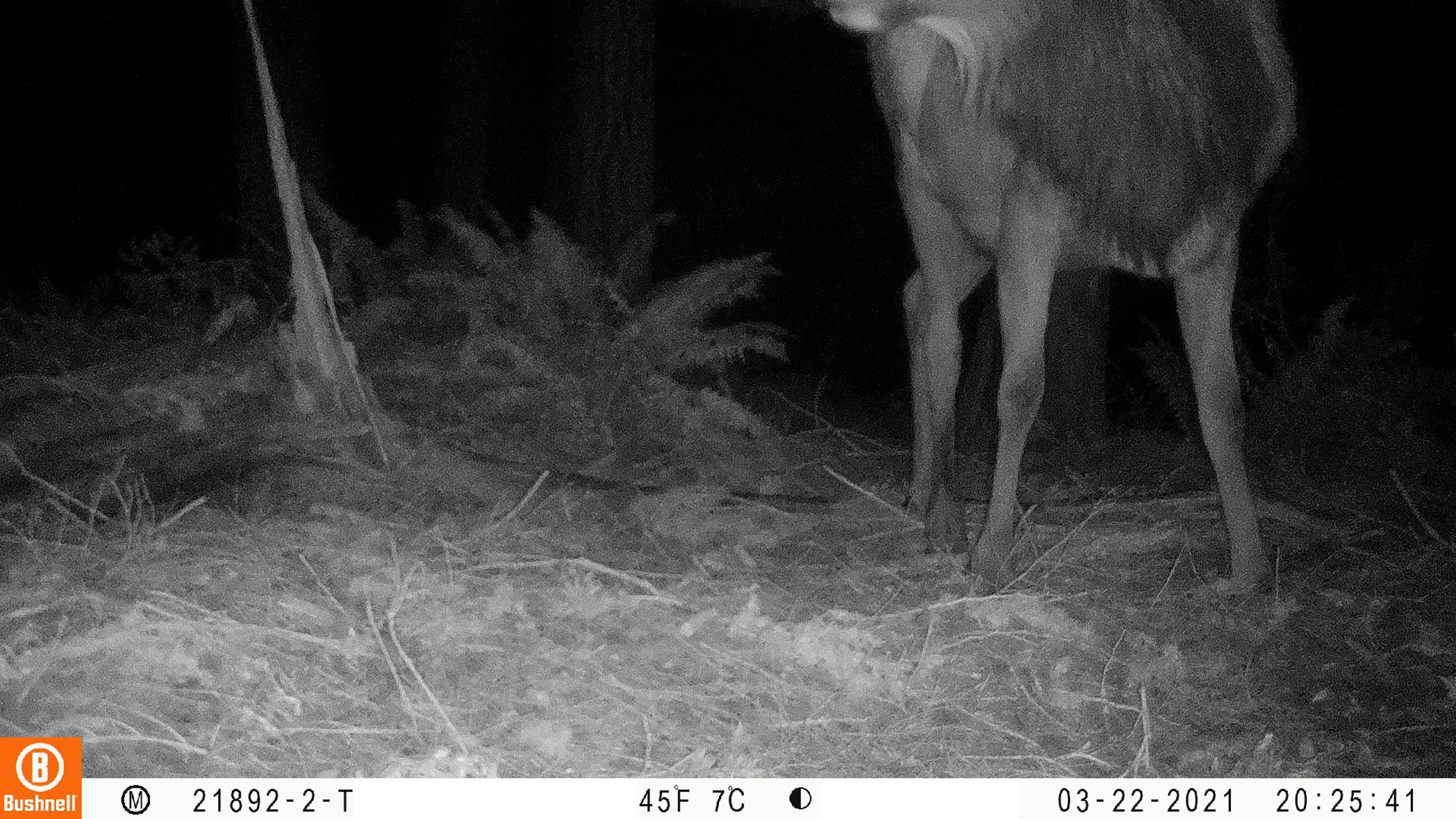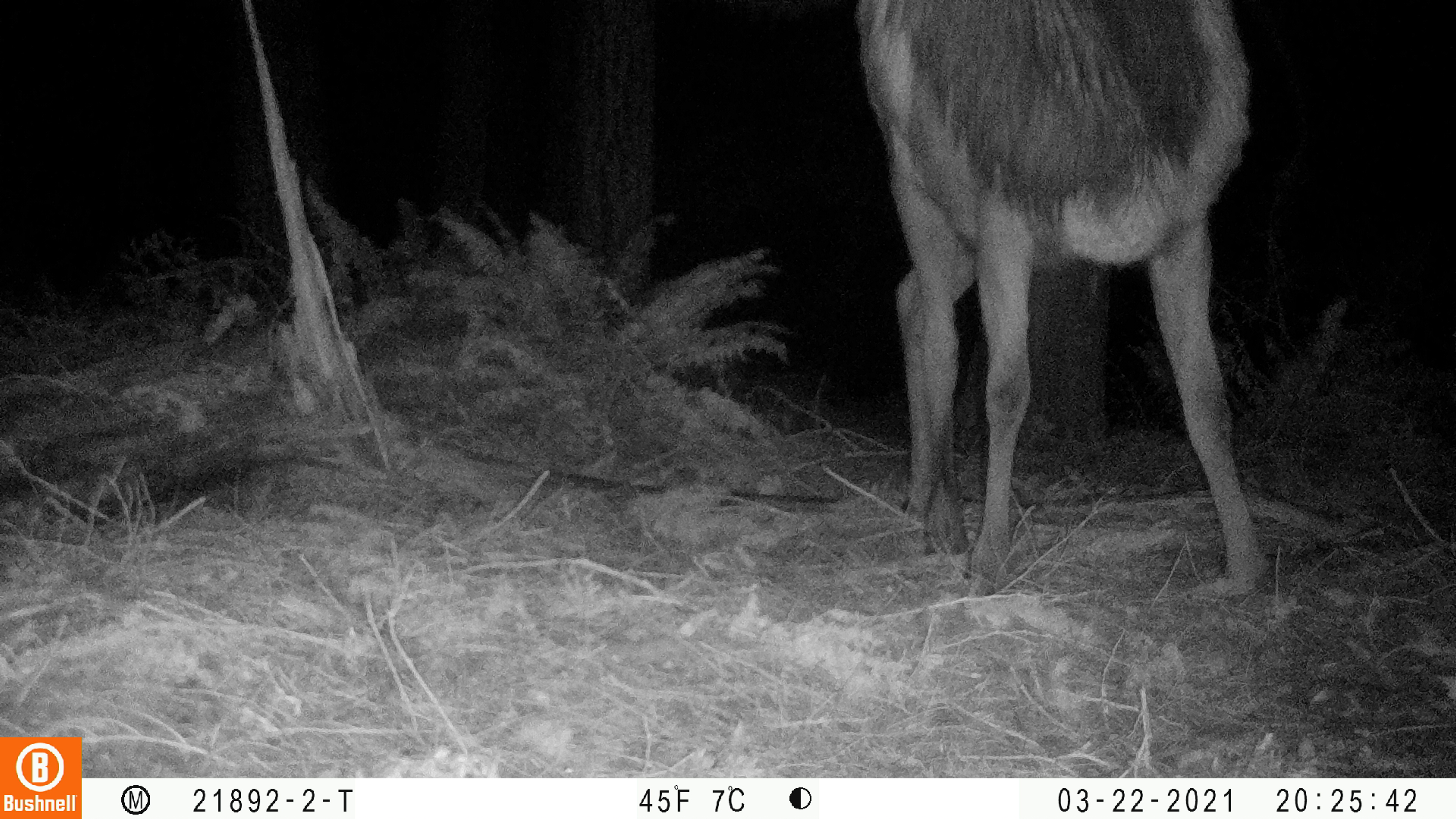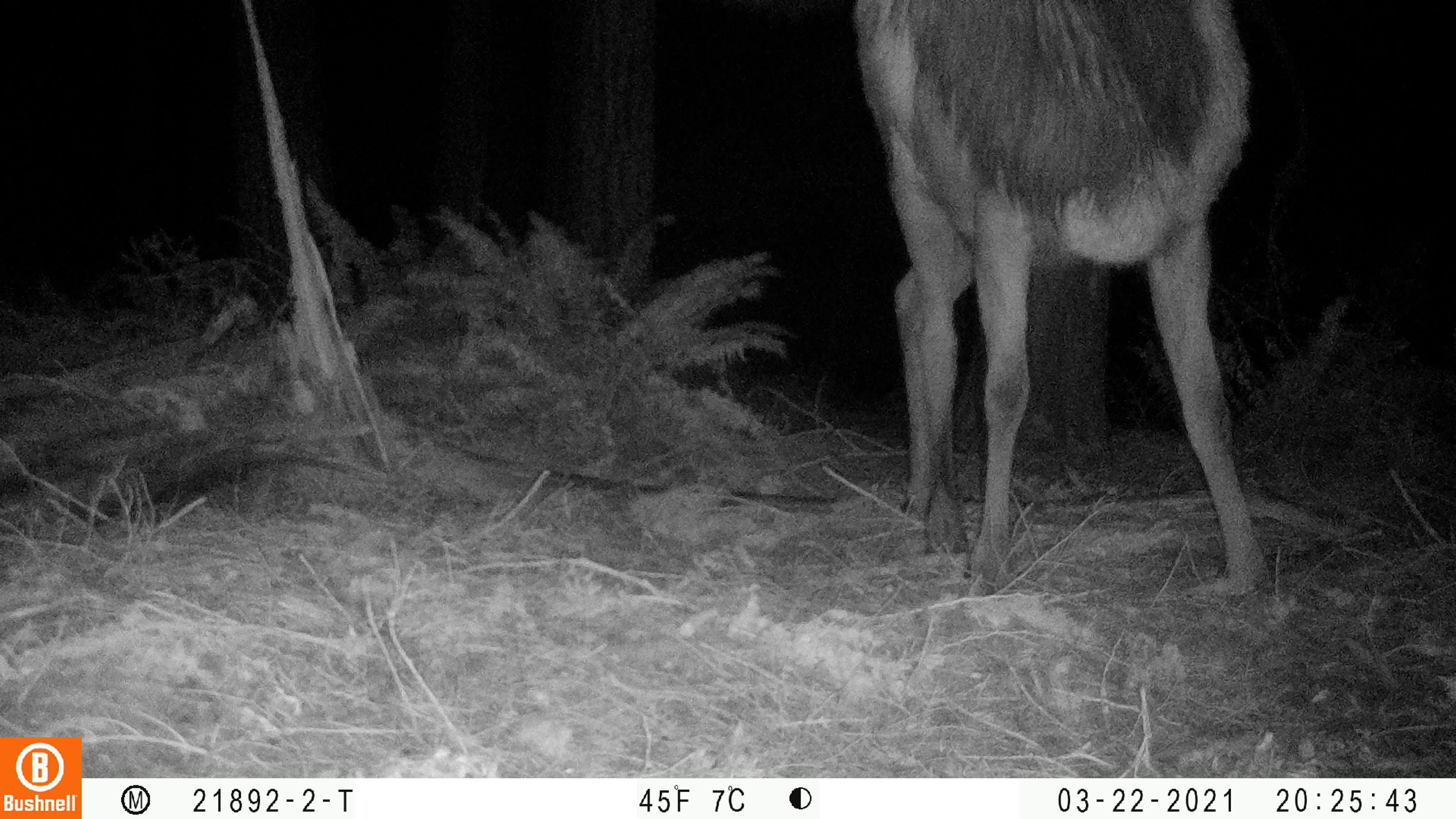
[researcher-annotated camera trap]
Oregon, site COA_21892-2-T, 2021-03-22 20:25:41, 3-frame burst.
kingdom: Animalia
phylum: Chordata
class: Mammalia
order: Artiodactyla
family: Cervidae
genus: Cervus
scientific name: Cervus canadensis roosevelti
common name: roosevelt elk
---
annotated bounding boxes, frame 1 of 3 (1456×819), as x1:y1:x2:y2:
roosevelt elk: 795:0:1330:626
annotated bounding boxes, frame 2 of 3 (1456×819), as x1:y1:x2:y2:
roosevelt elk: 840:1:1298:621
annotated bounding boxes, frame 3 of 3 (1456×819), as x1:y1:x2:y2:
roosevelt elk: 830:1:1298:610